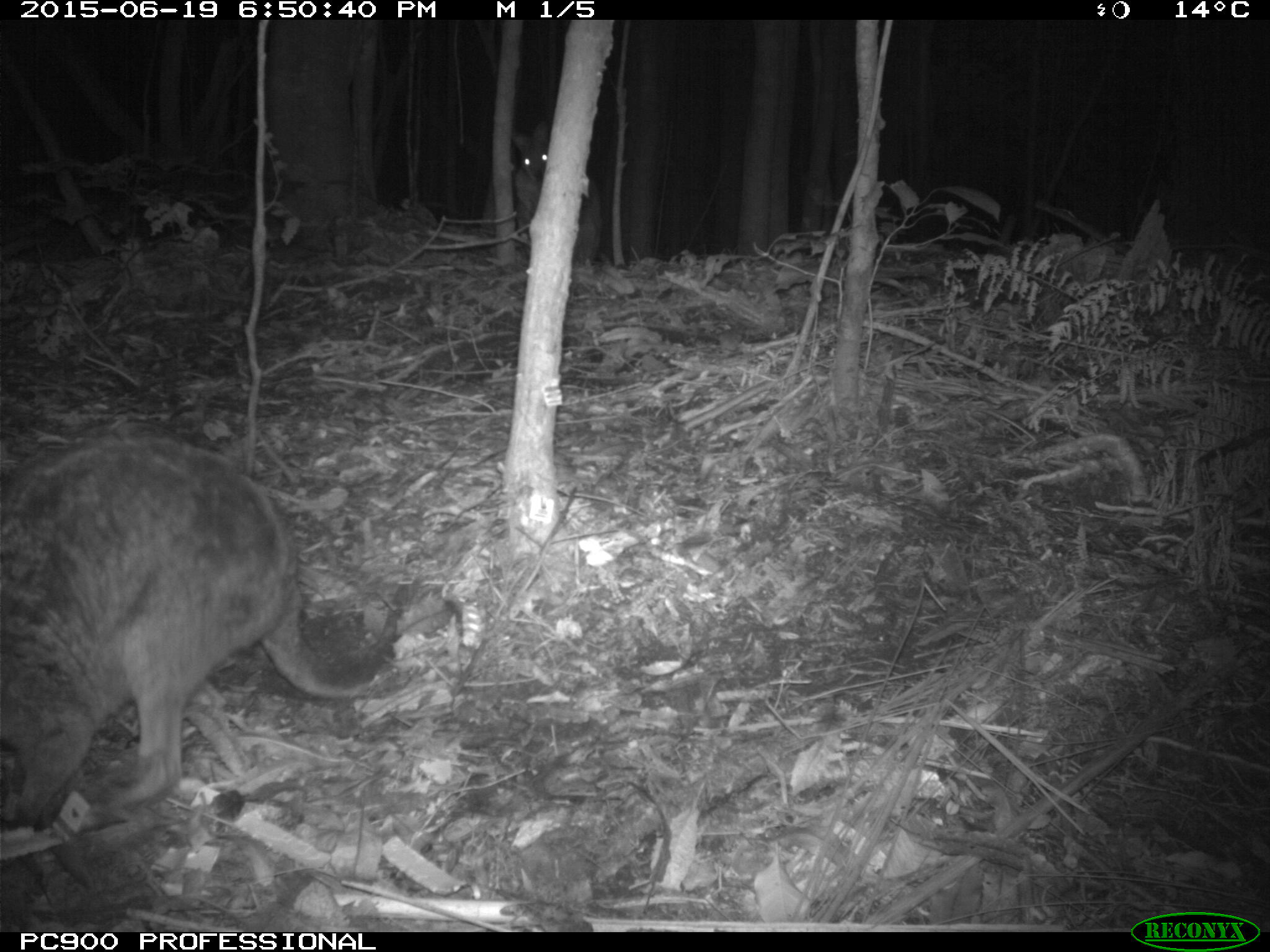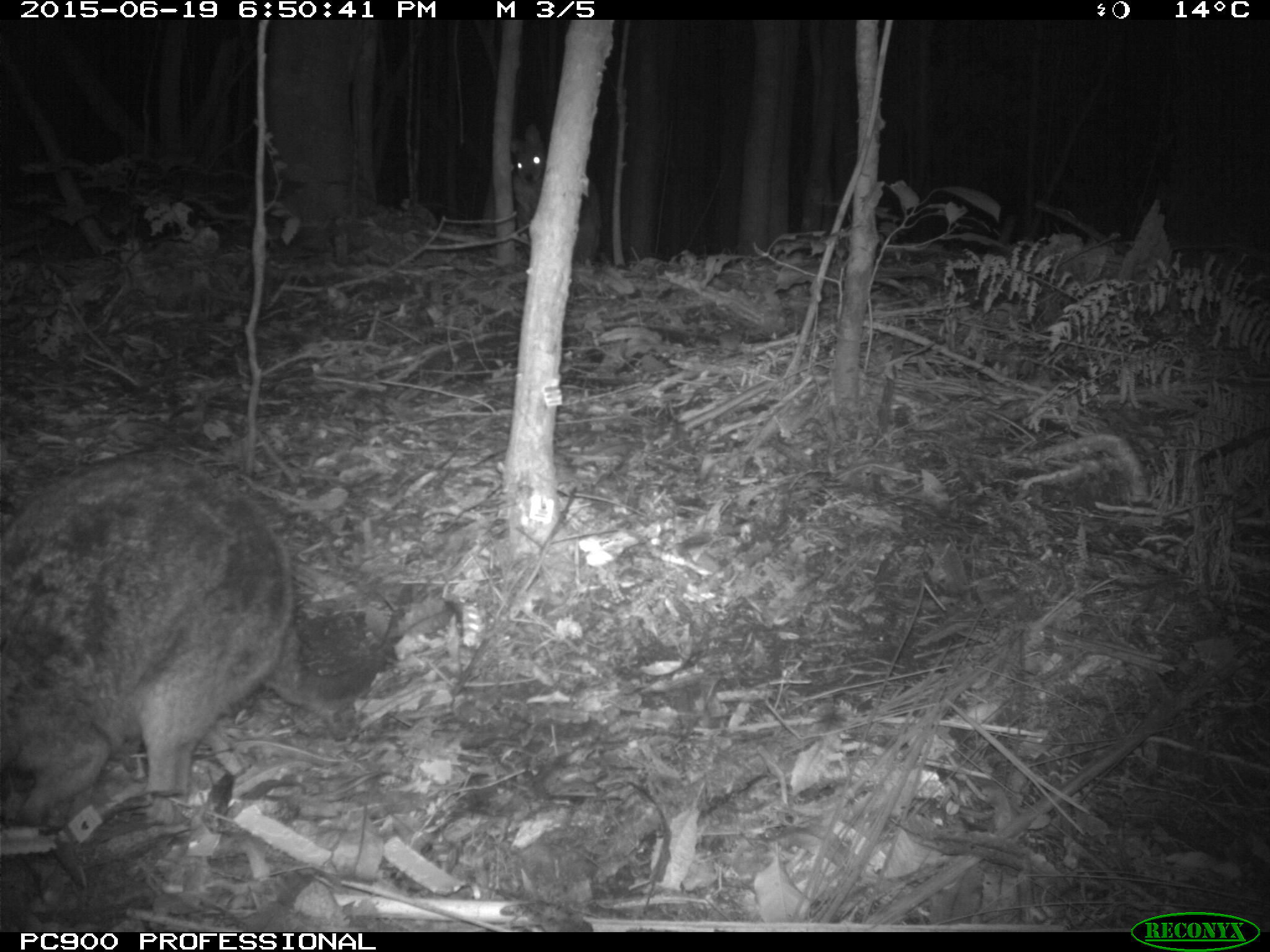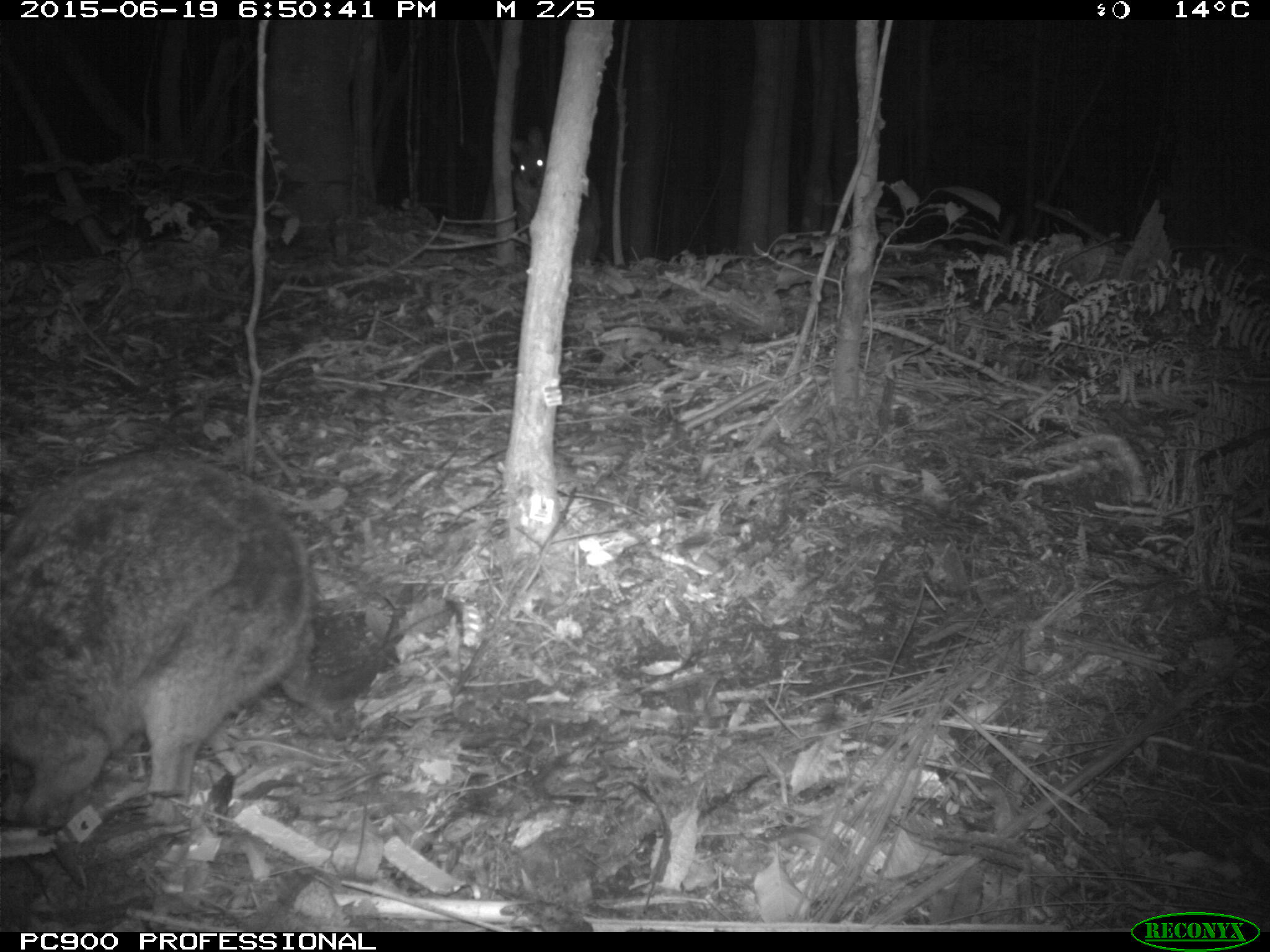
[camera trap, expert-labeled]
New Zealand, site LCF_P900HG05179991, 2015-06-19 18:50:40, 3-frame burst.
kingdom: Animalia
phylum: Chordata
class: Mammalia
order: Diprotodontia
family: Macropodidae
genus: Notamacropus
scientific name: Notamacropus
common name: wallaby